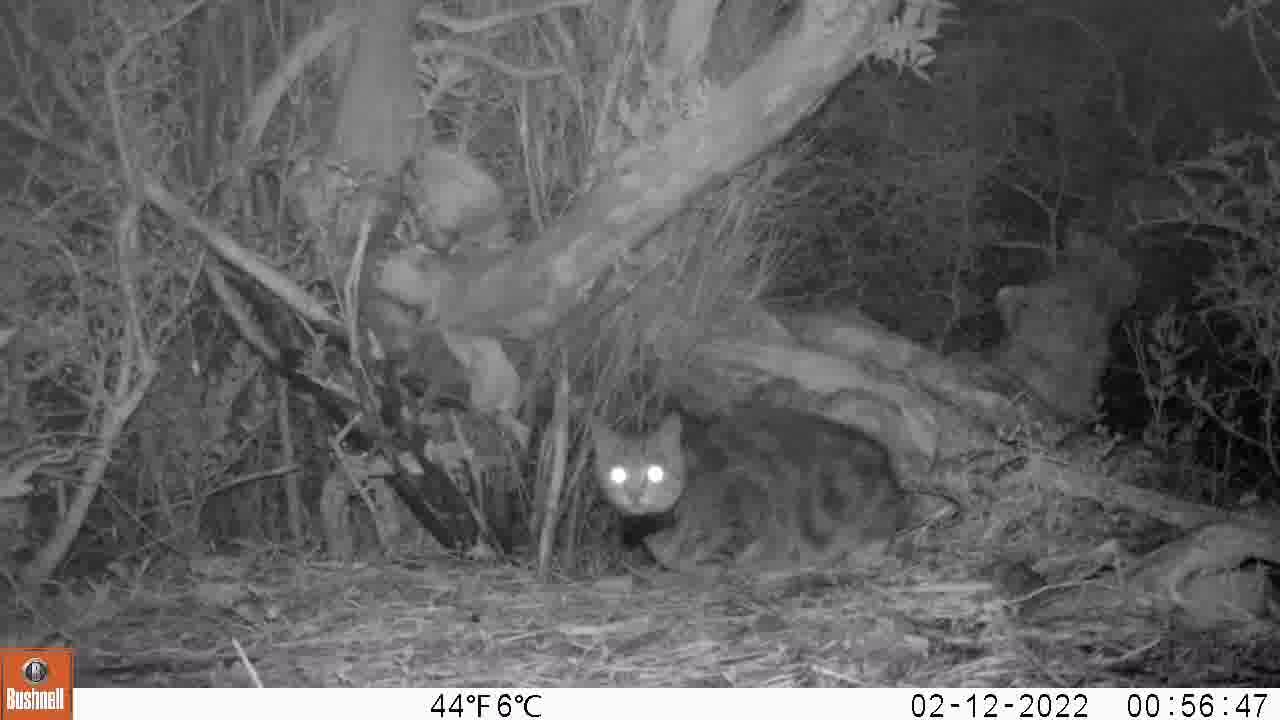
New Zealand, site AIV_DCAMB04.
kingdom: Animalia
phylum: Chordata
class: Mammalia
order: Carnivora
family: Felidae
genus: Felis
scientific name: Felis catus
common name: domestic cat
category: cat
Cat (domestic cat) (Felis catus).